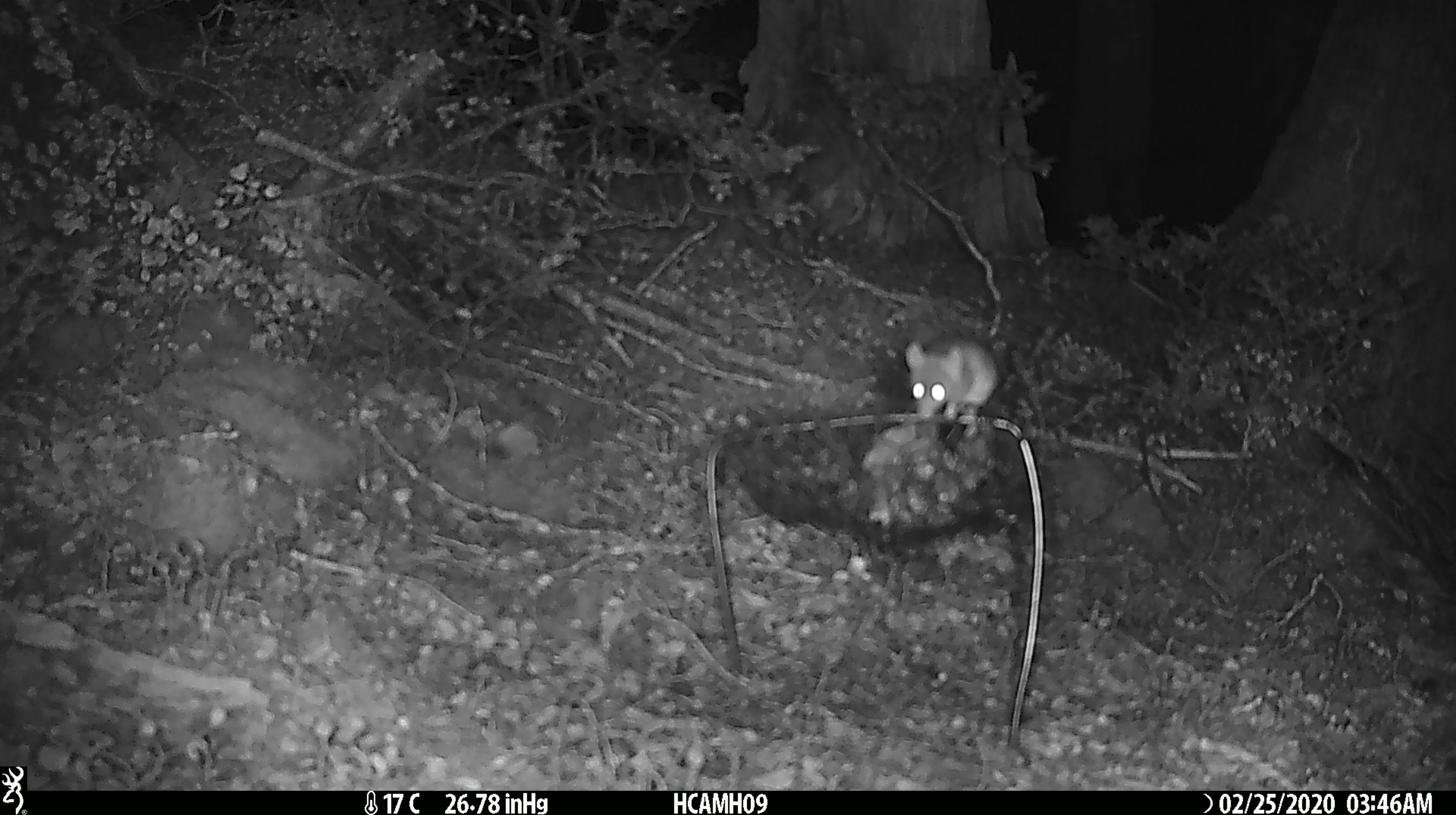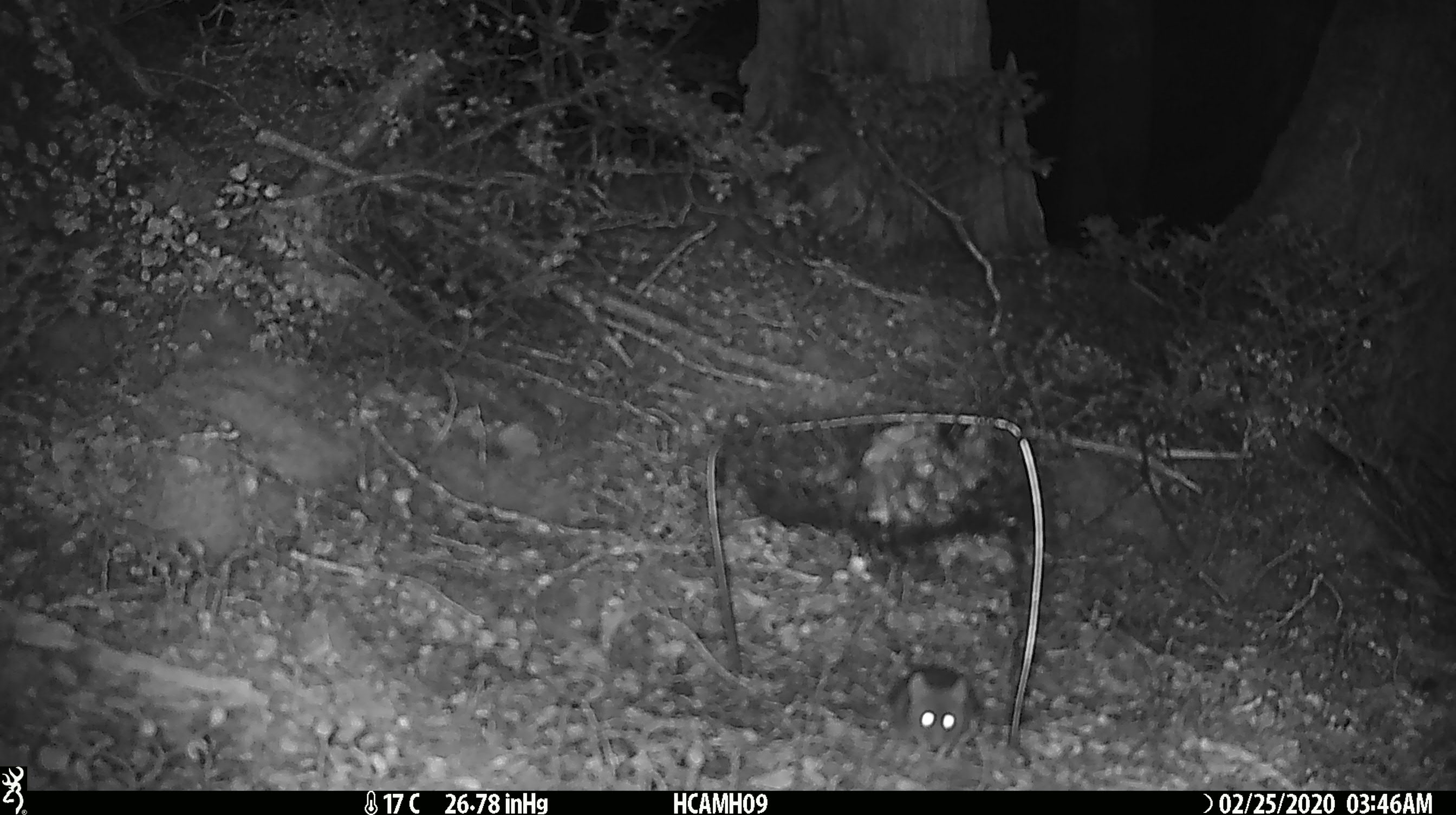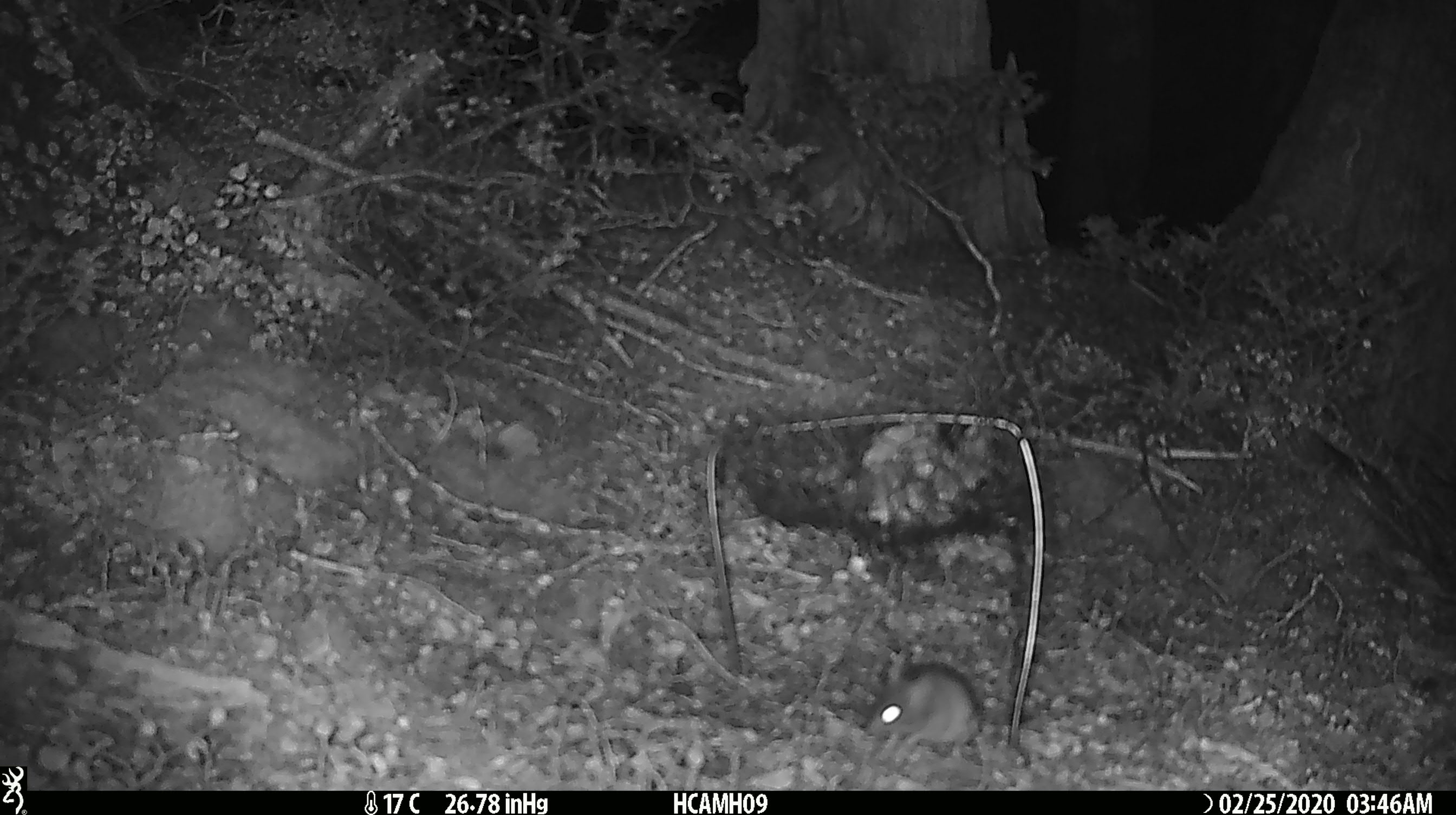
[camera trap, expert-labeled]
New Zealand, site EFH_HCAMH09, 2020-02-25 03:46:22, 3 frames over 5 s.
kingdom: Animalia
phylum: Chordata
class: Mammalia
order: Rodentia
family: Muridae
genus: Mus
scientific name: Mus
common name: mouse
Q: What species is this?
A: Mouse (Mus).